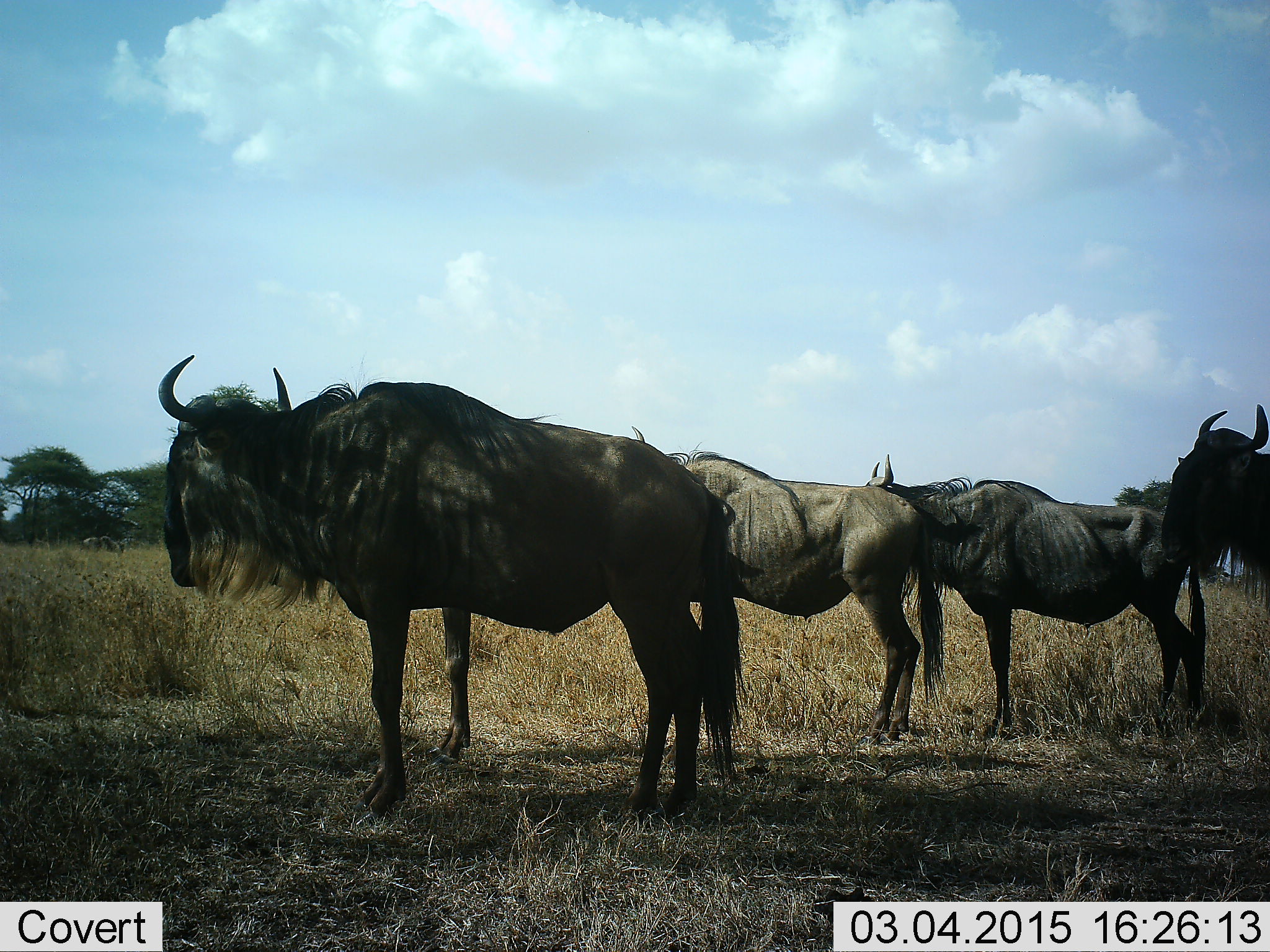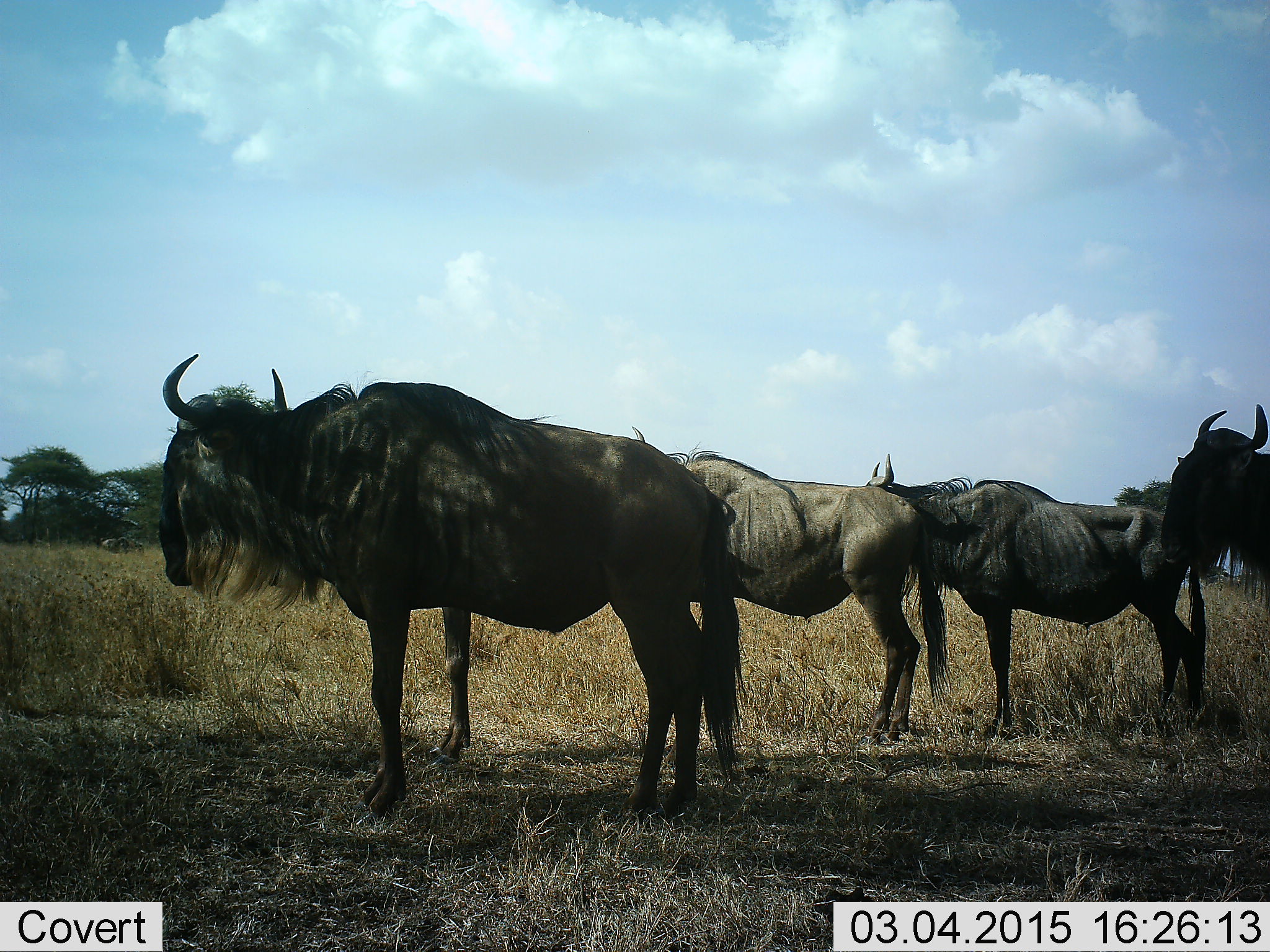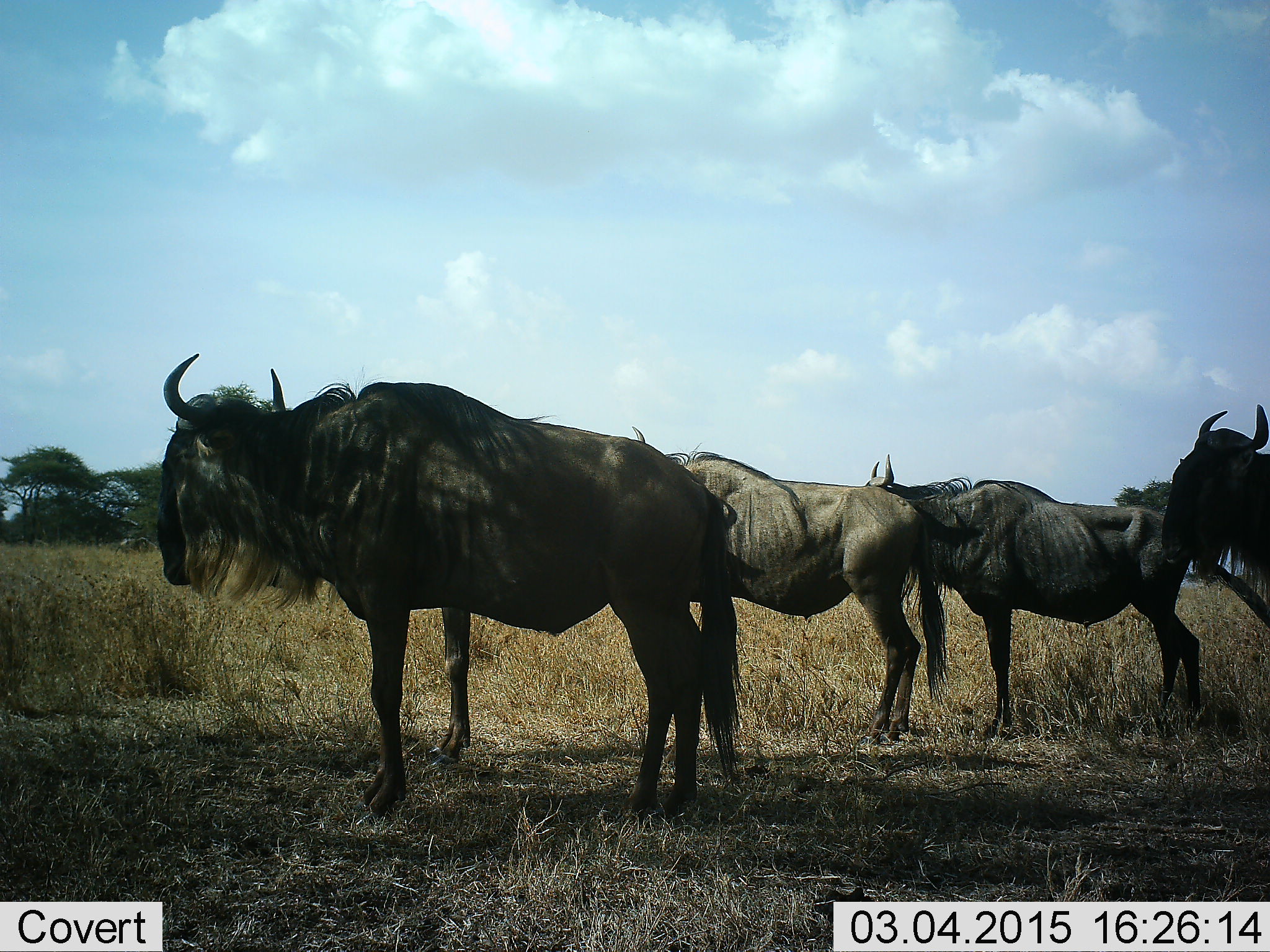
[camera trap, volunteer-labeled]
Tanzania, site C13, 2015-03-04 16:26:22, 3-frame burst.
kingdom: Animalia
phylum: Chordata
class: Mammalia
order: Artiodactyla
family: Bovidae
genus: Connochaetes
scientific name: Connochaetes taurinus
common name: blue wildebeest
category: wildebeest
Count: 4.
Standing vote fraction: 90%.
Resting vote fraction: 10%.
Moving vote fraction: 30%.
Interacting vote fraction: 0%.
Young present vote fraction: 0%.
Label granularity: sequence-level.